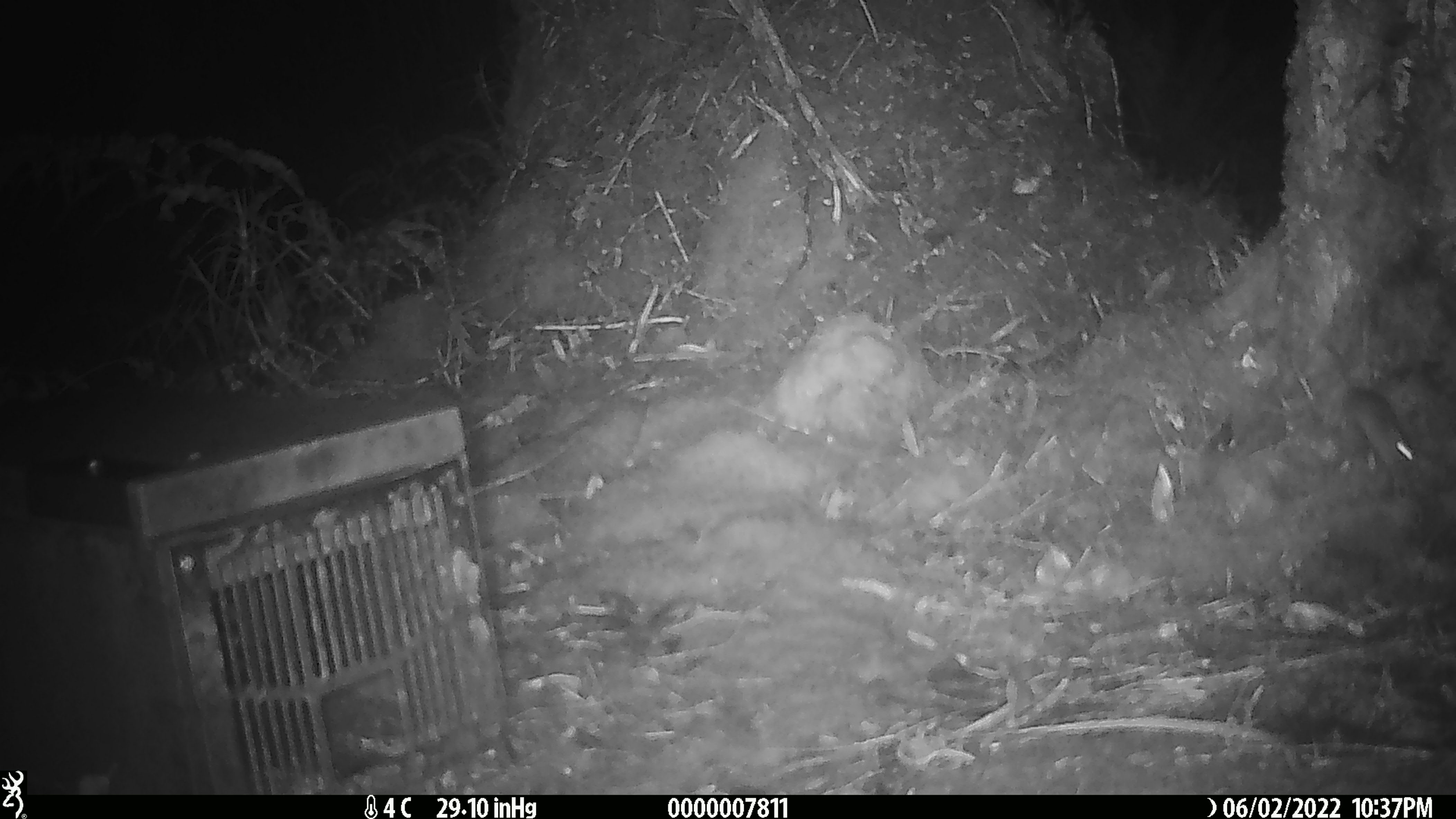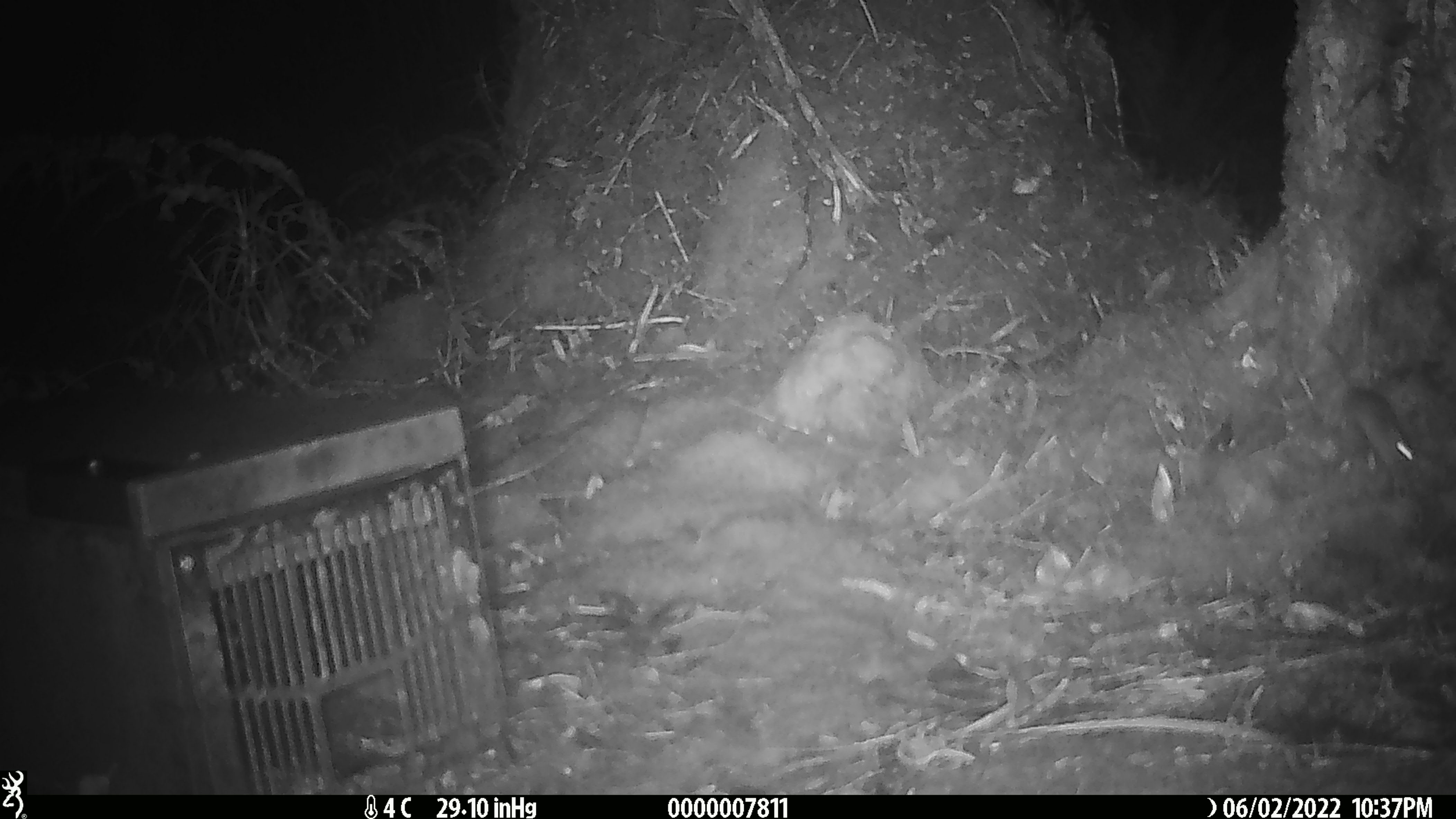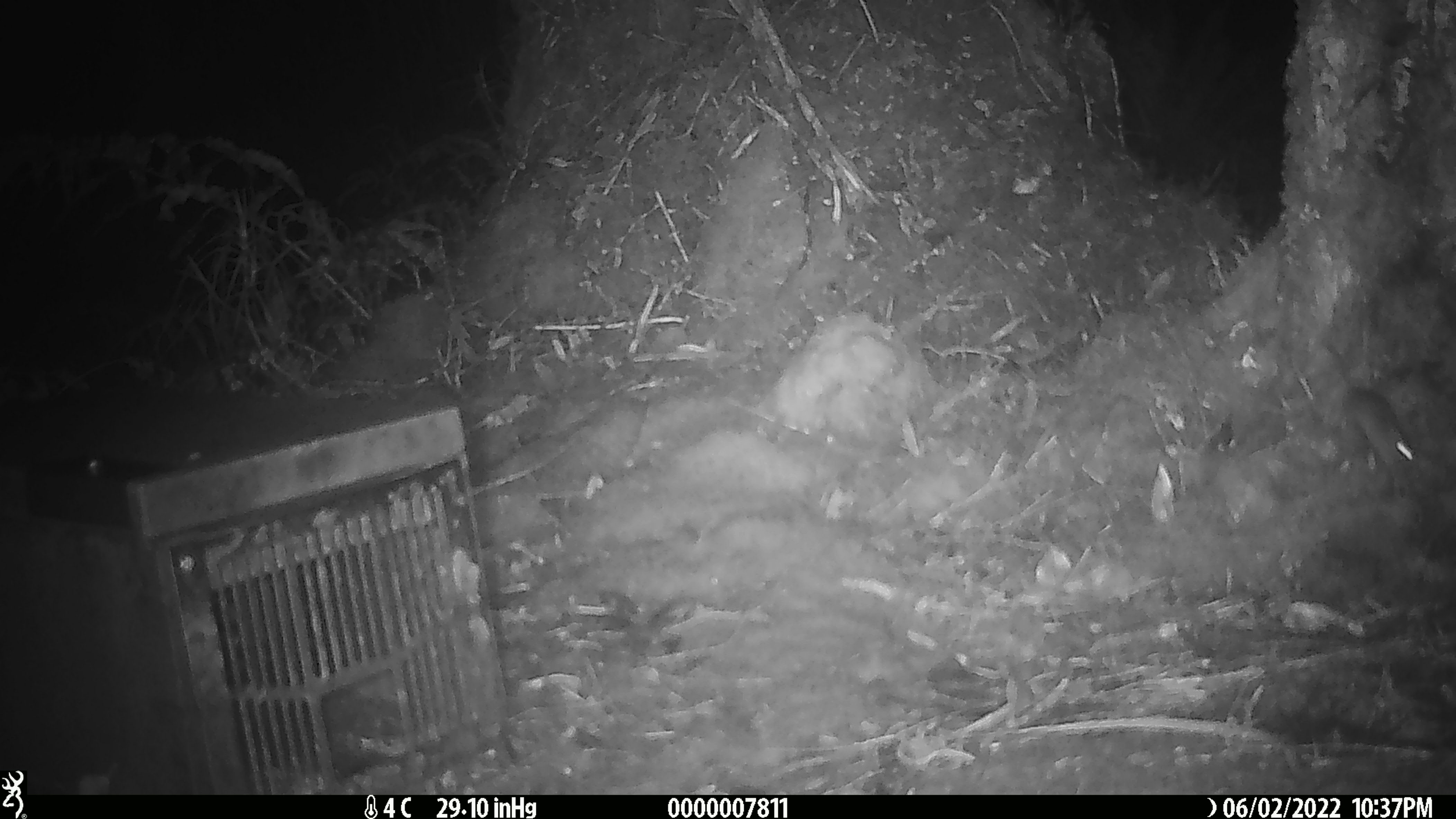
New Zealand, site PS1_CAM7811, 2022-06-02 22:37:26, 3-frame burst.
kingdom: Animalia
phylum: Chordata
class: Mammalia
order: Rodentia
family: Muridae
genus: Mus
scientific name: Mus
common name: mouse